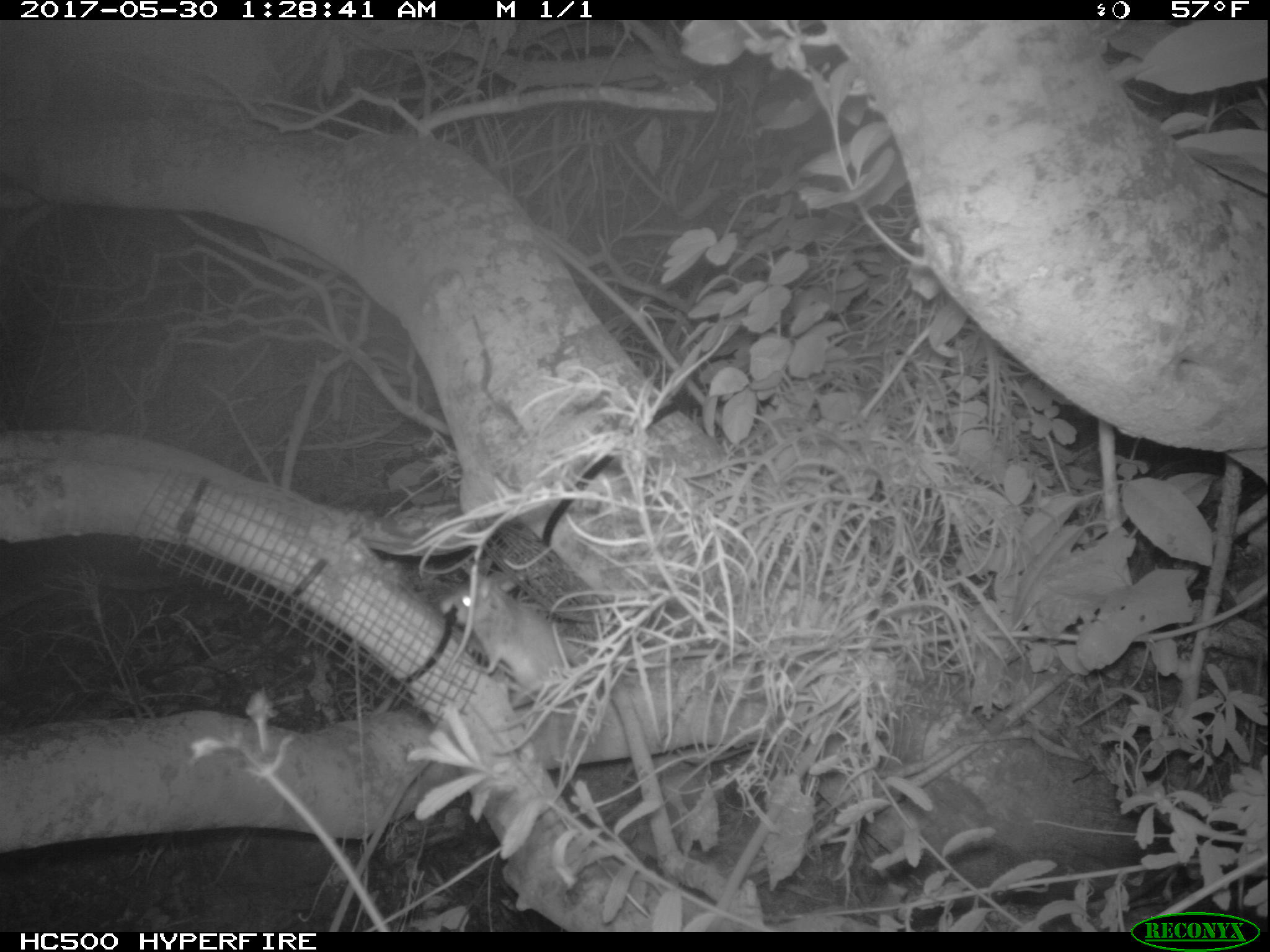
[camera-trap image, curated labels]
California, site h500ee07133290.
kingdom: Animalia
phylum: Chordata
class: Mammalia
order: Rodentia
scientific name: Rodentia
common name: rodent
Rodent (Rodentia).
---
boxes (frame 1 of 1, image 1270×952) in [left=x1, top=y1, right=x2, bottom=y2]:
rodent: [left=442, top=576, right=610, bottom=701]